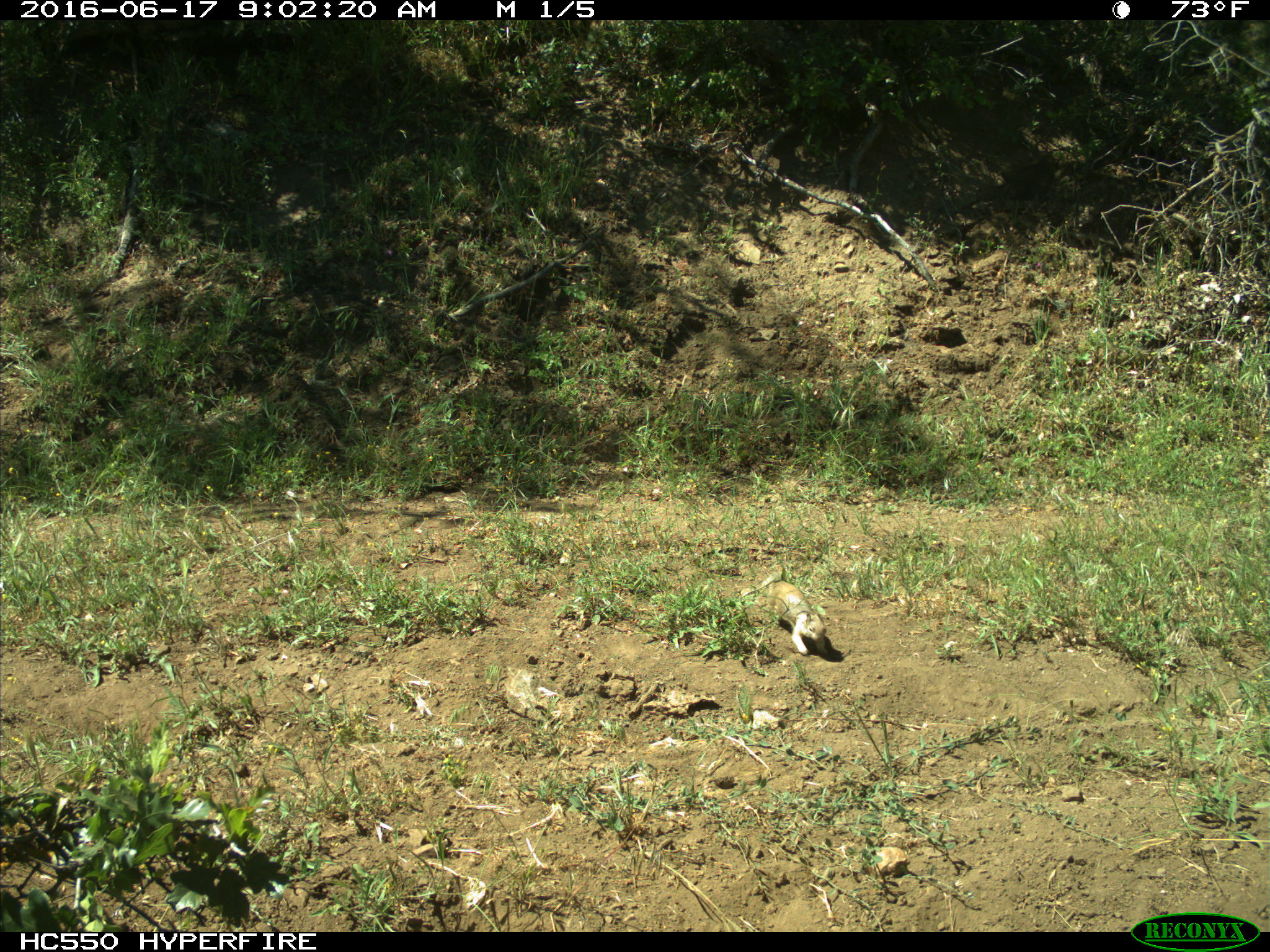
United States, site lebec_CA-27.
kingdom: Animalia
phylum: Chordata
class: Mammalia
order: Rodentia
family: Sciuridae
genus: Otospermophilus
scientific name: Otospermophilus beecheyi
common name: california ground squirrel